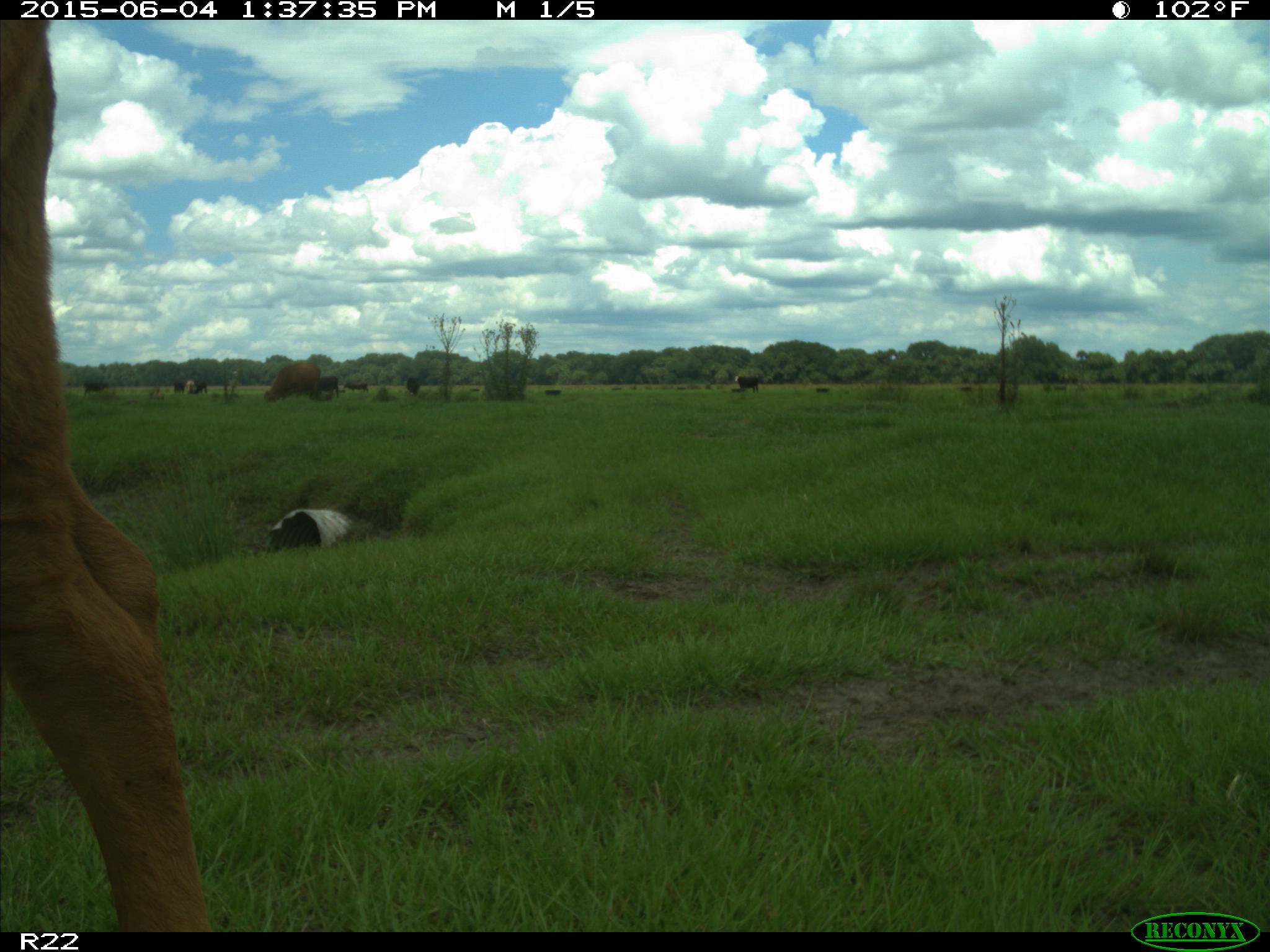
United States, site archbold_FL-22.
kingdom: Animalia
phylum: Chordata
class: Mammalia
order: Artiodactyla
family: Bovidae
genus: Bos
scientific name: Bos taurus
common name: domestic cow